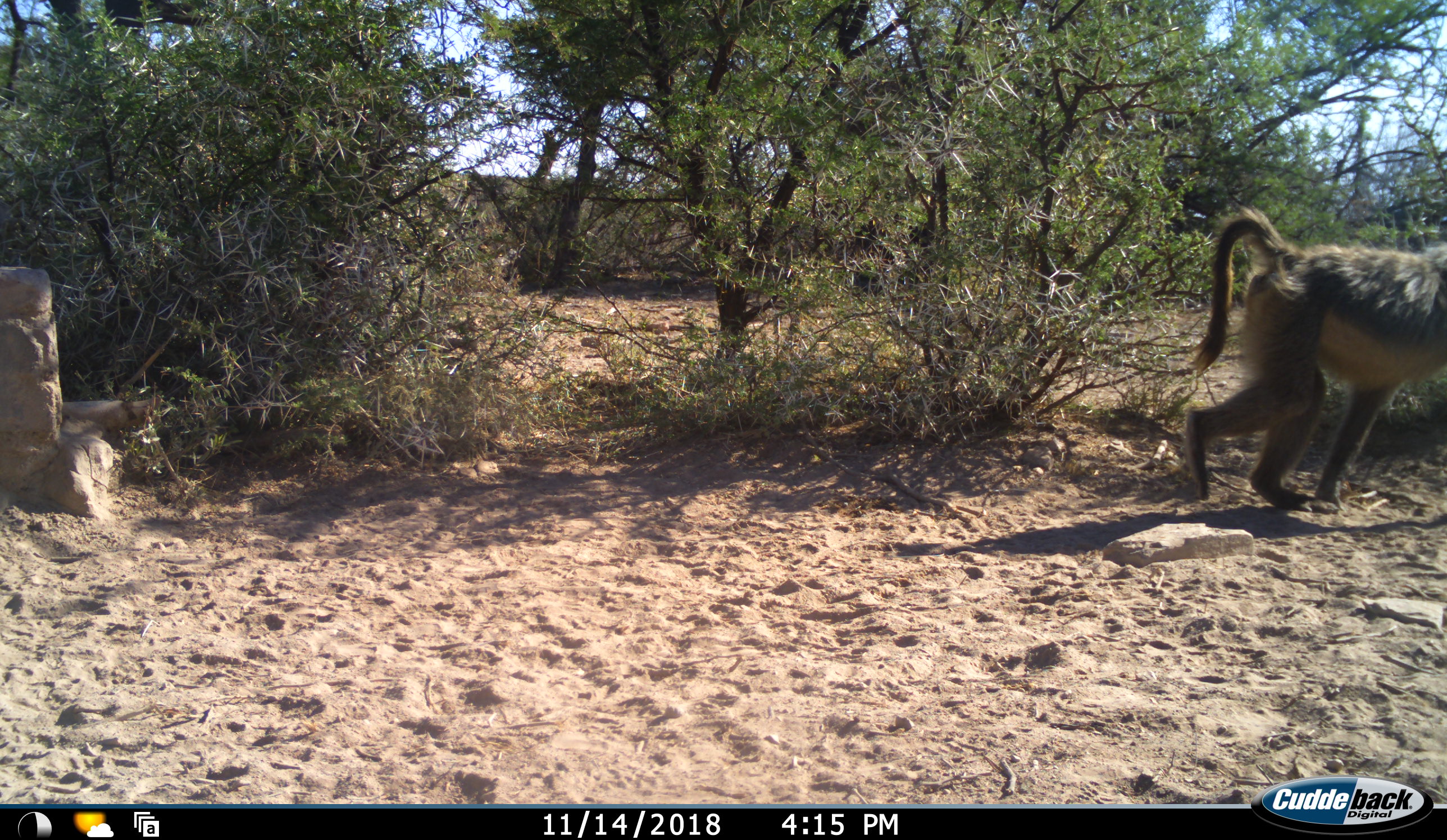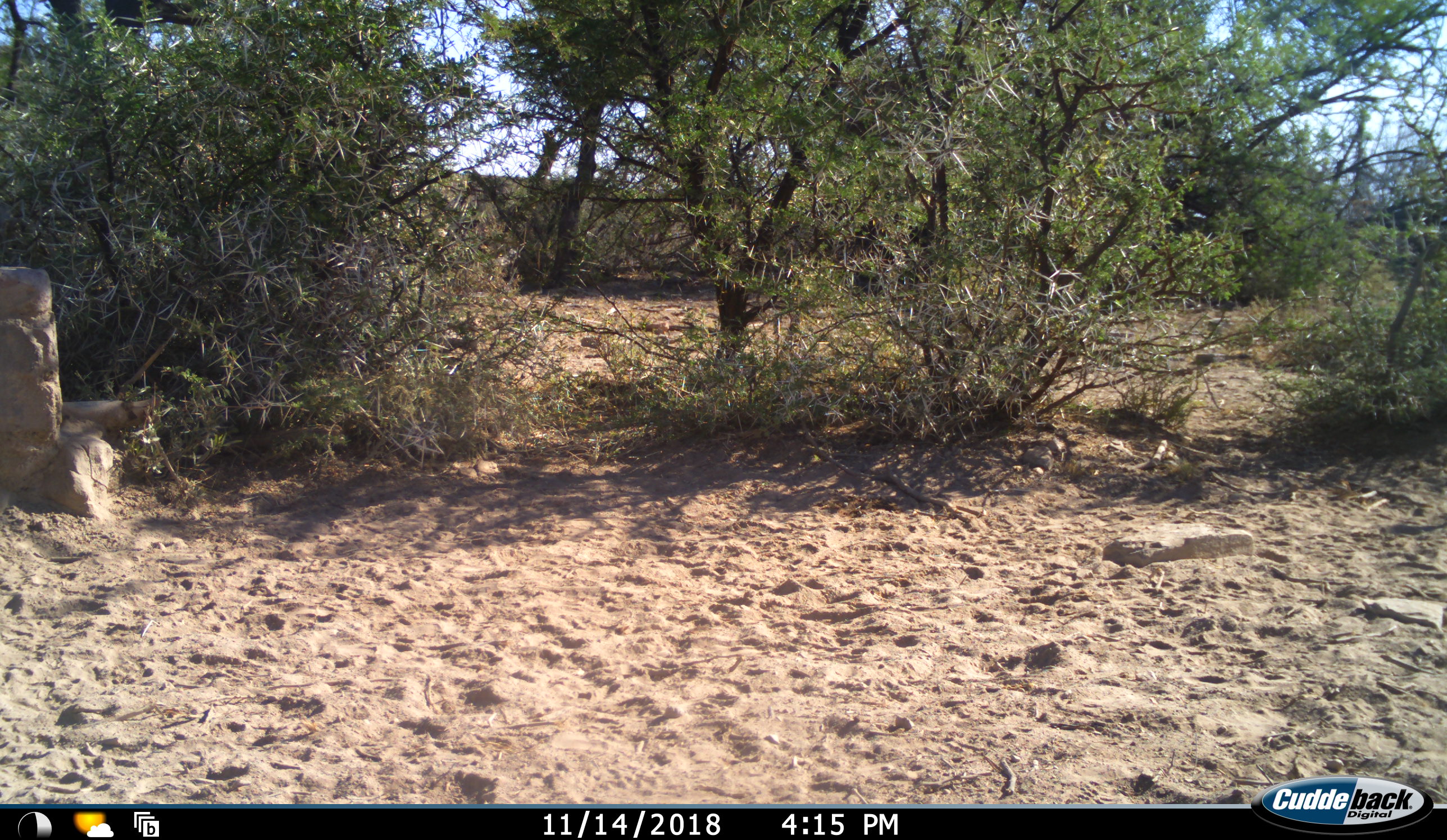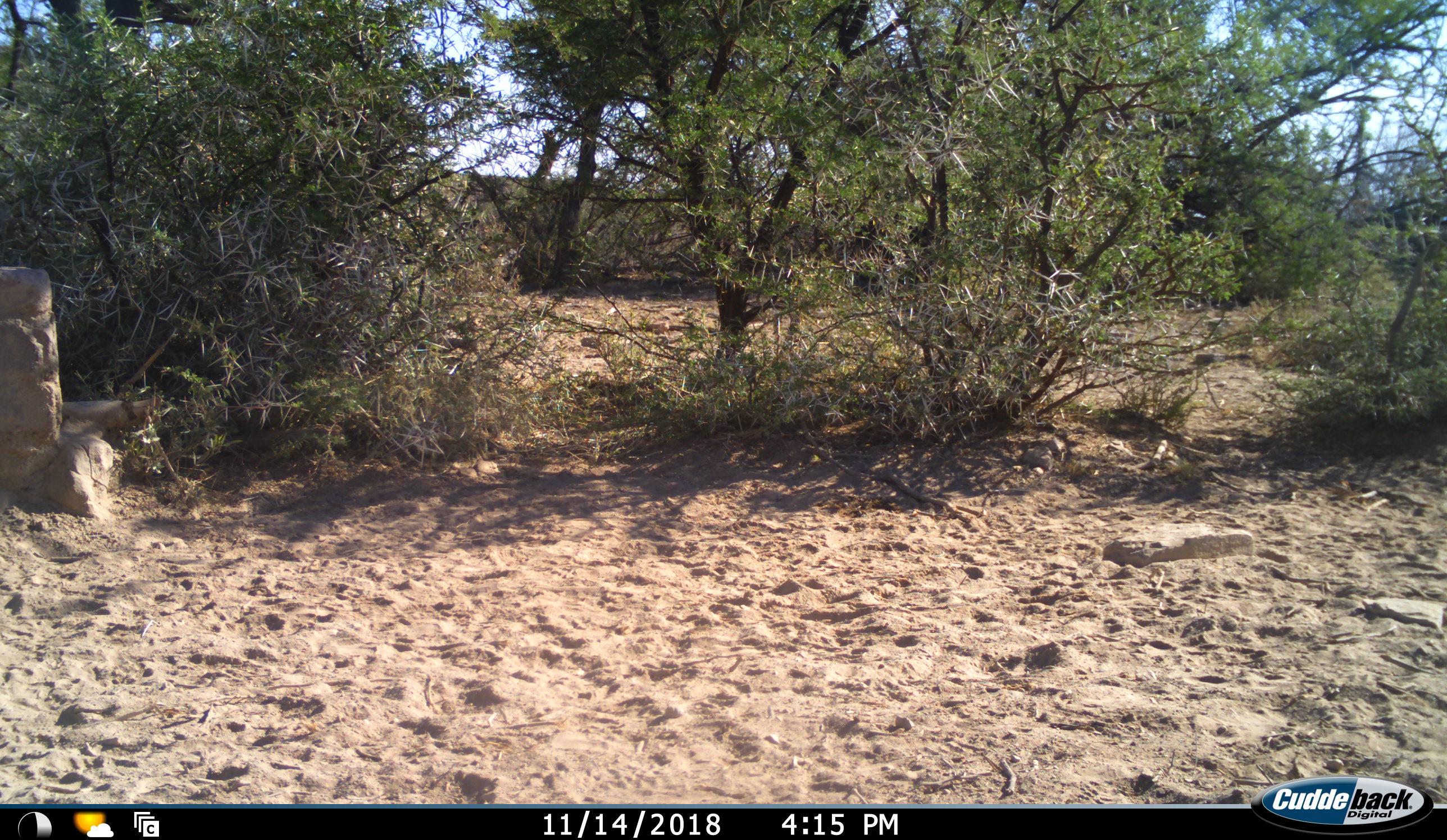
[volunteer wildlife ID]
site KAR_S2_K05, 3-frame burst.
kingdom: Animalia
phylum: Chordata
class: Mammalia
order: Primates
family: Cercopithecidae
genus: Papio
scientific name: Papio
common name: baboon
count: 1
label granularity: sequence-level